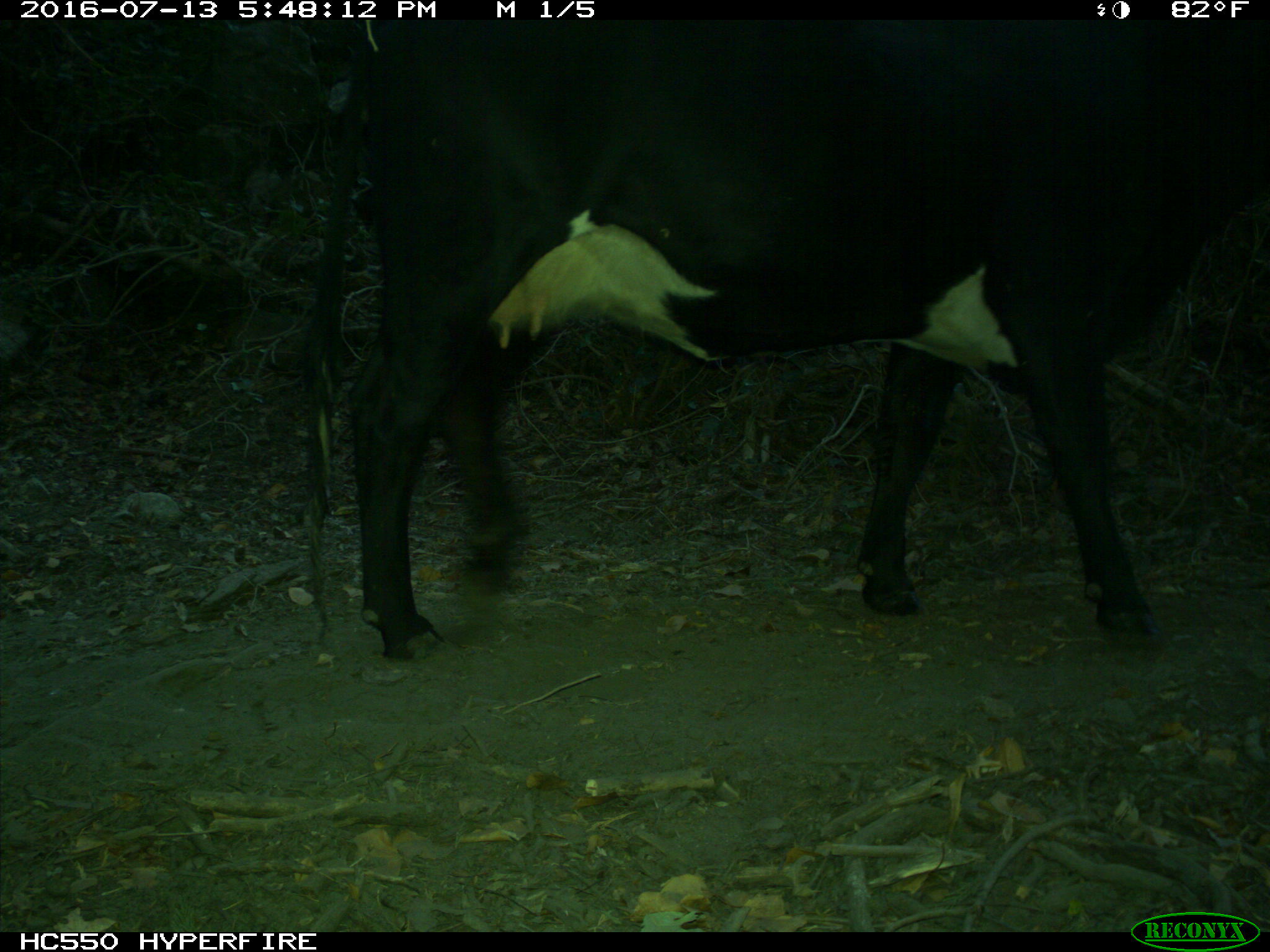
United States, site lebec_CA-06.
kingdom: Animalia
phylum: Chordata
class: Mammalia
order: Artiodactyla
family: Bovidae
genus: Bos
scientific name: Bos taurus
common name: domestic cow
Bos taurus (domestic cow).